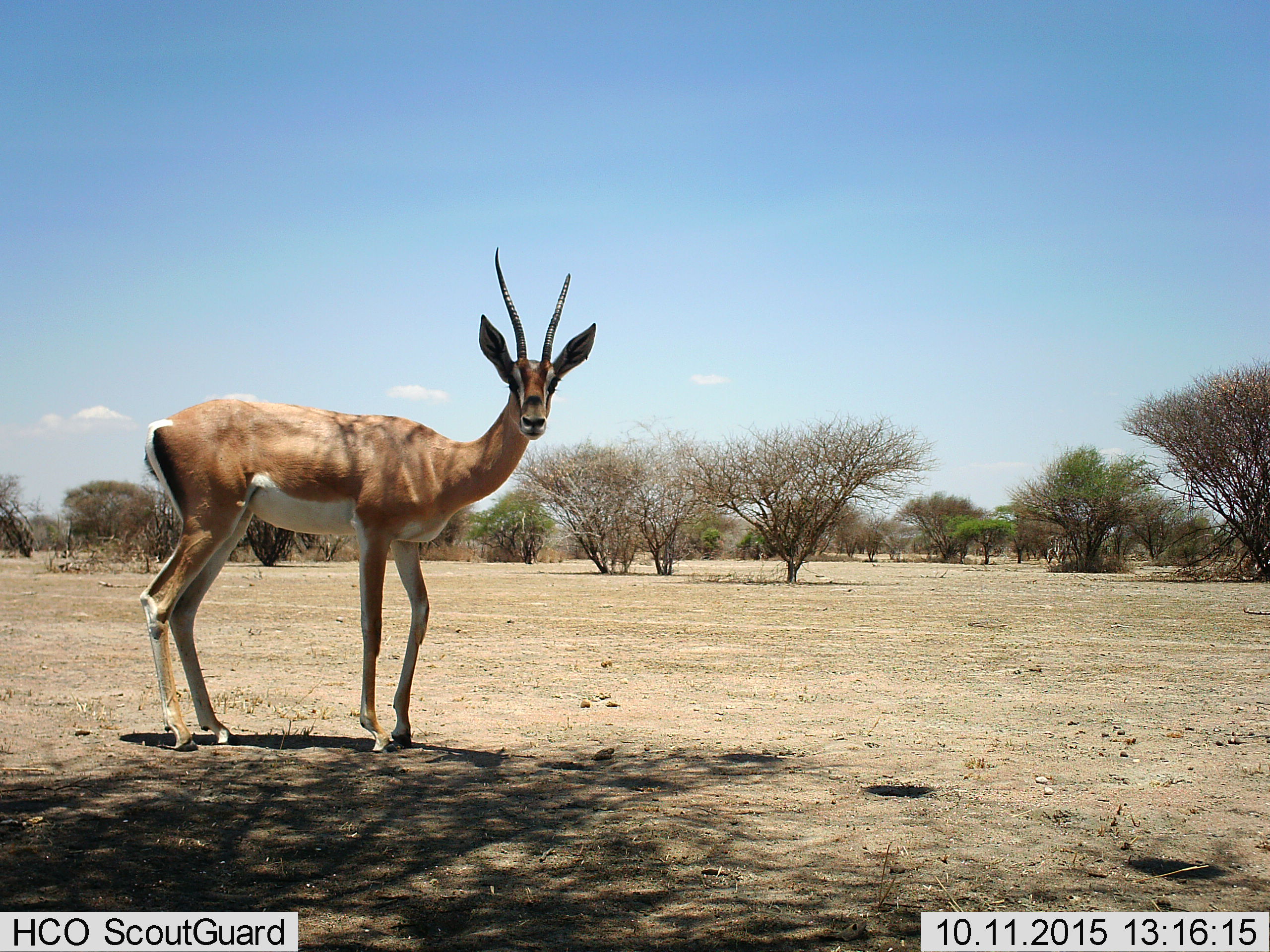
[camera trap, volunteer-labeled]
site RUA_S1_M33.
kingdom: Animalia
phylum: Chordata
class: Mammalia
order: Artiodactyla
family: Bovidae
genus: Nanger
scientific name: Nanger granti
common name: grant's gazelle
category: gazellegrants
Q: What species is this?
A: Gazellegrants (grant's gazelle) (Nanger granti).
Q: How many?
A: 1.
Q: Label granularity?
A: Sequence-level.